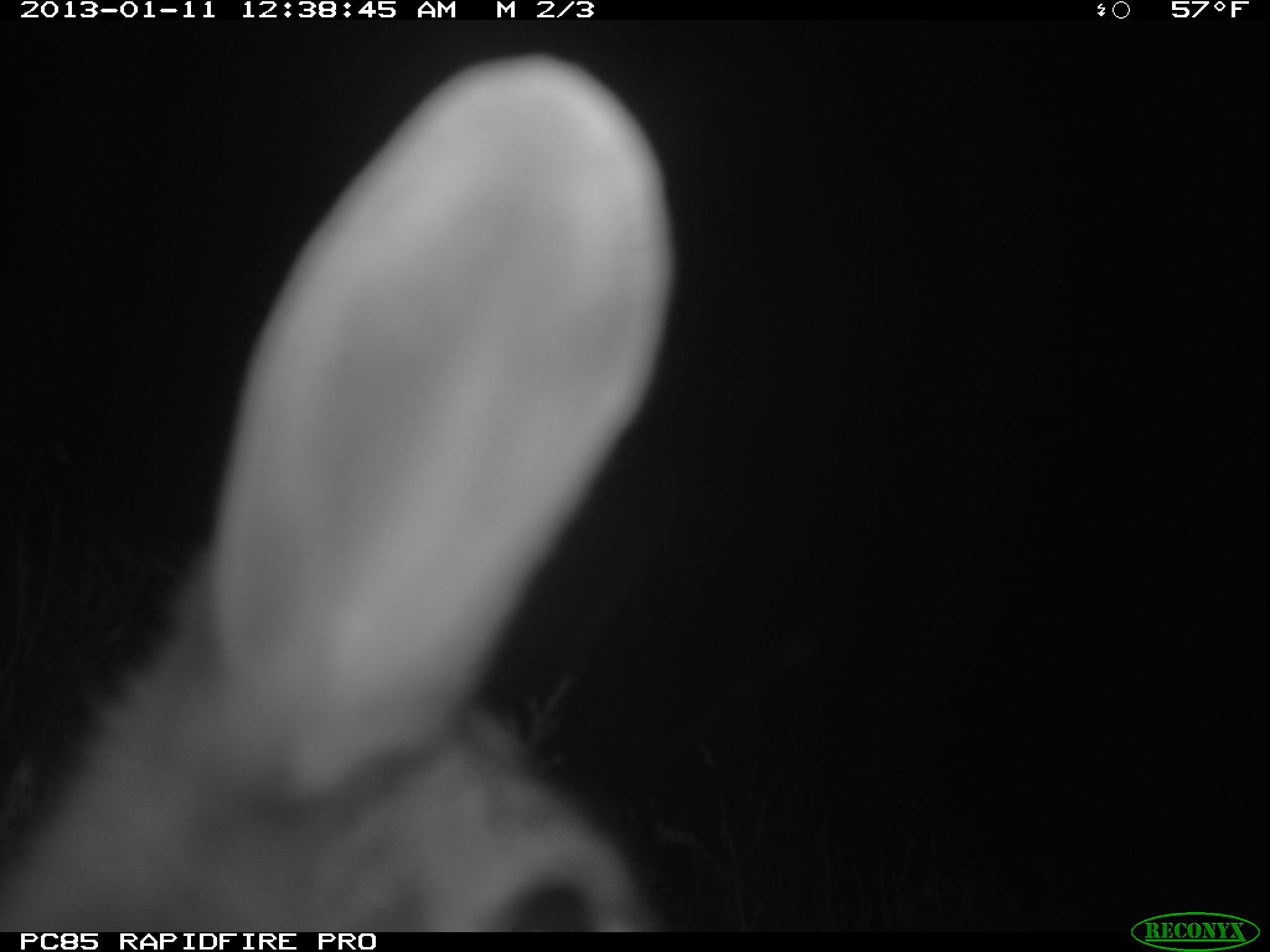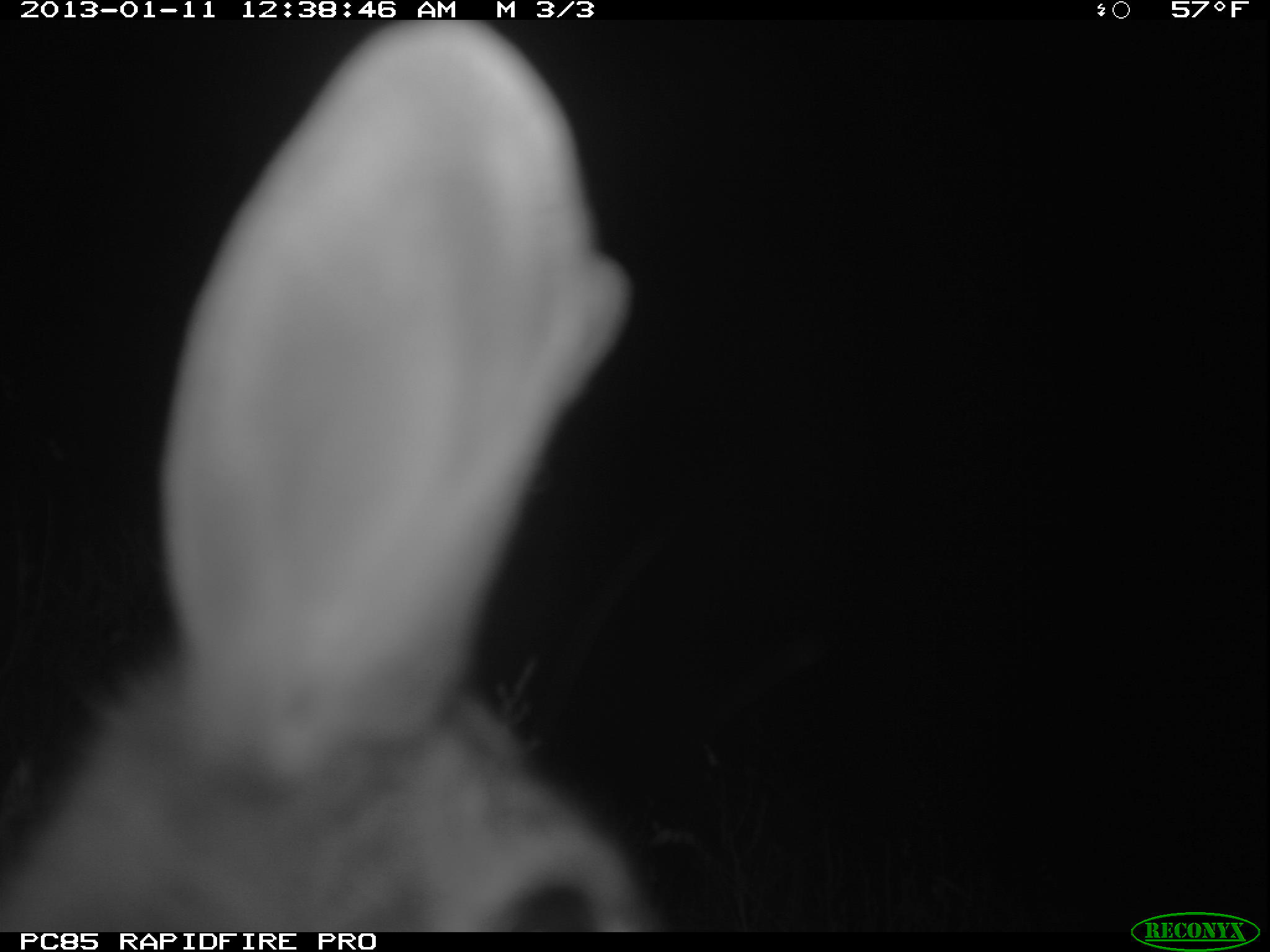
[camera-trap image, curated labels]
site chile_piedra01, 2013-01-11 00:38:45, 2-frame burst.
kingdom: Animalia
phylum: Chordata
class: Mammalia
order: Lagomorpha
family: Leporidae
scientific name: Leporidae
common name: rabbits and hares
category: rabbit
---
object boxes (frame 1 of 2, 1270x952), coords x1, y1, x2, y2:
rabbit: 0, 55, 679, 932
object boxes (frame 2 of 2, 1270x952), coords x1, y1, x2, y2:
rabbit: 1, 27, 641, 935